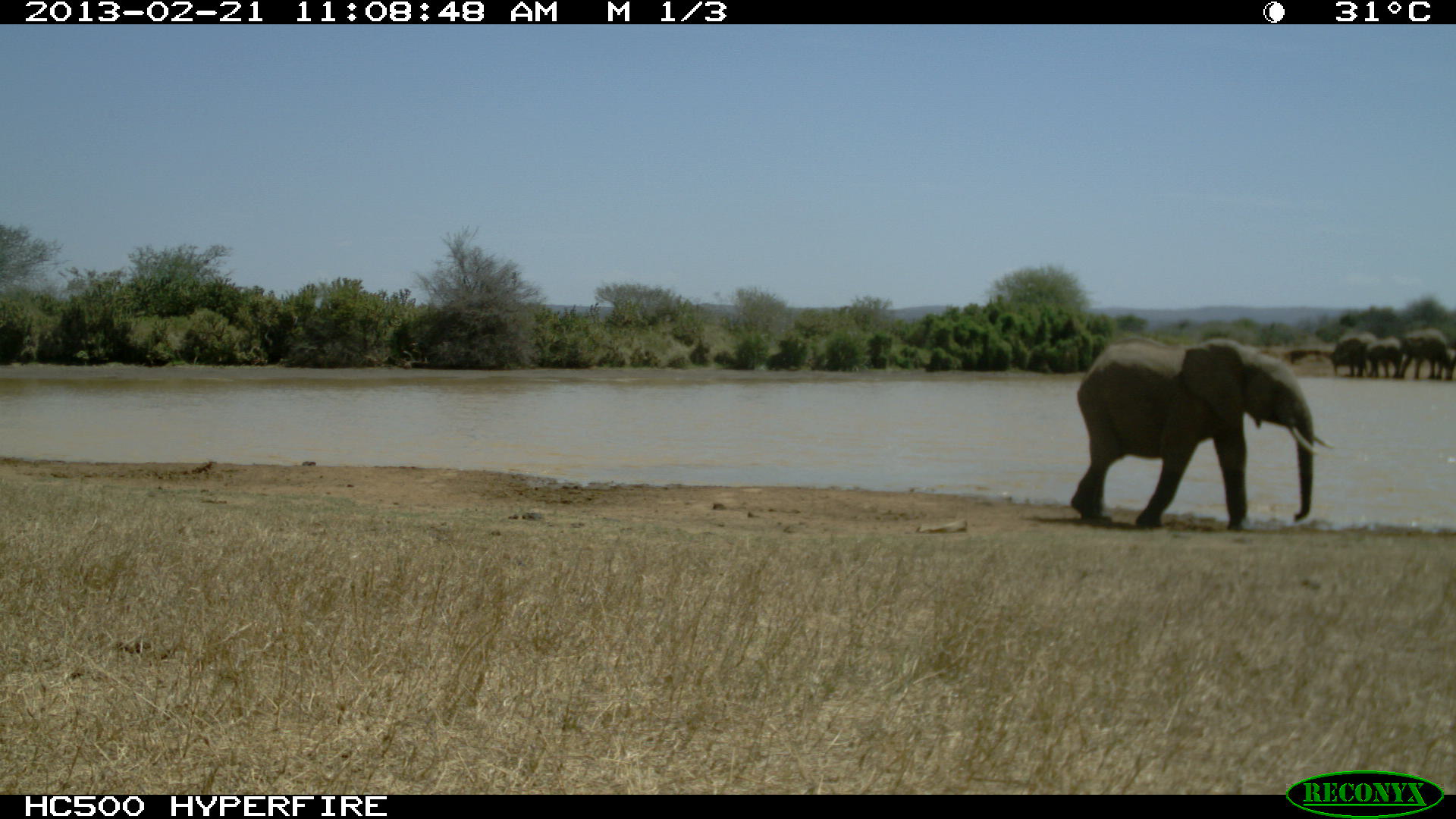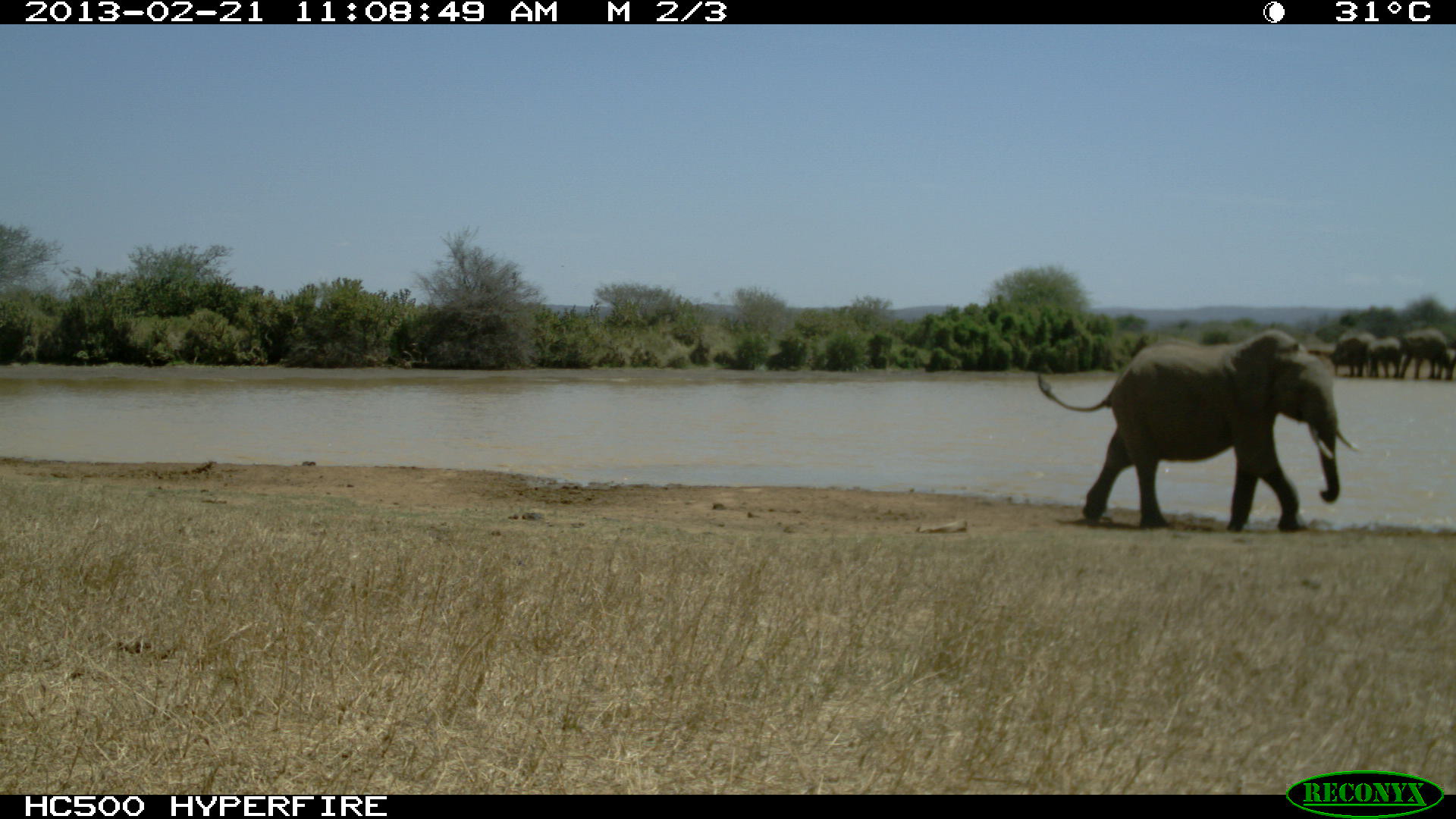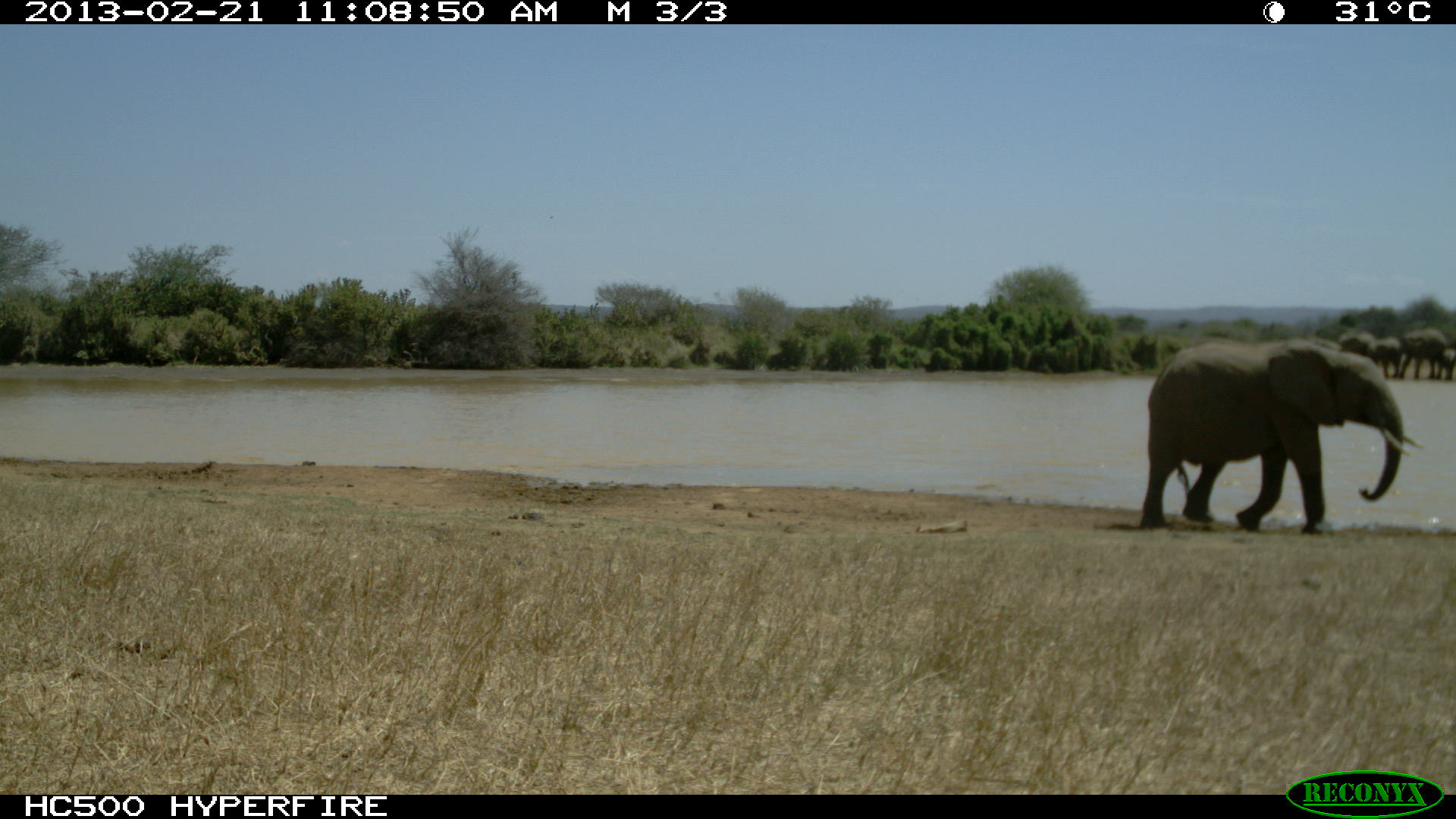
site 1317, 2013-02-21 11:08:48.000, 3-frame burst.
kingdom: Animalia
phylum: Chordata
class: Mammalia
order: Proboscidea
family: Elephantidae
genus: Loxodonta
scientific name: Loxodonta africana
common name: african bush elephant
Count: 1.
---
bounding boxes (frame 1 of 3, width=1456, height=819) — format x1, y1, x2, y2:
loxodonta africana: 1070, 337, 1334, 533; 1400, 327, 1446, 380; 1328, 331, 1377, 377; 1366, 335, 1403, 378; 1439, 341, 1456, 381